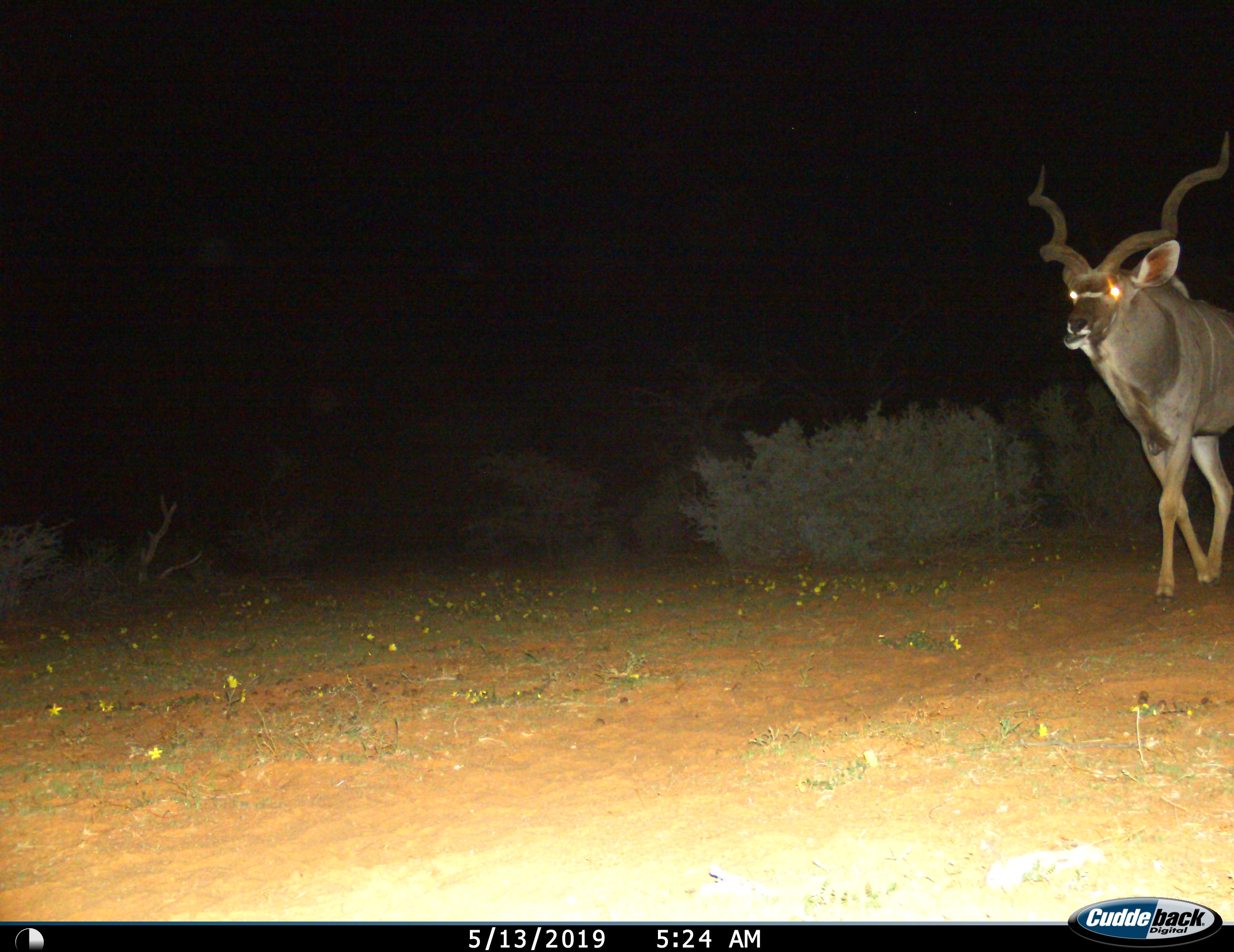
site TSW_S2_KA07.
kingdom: Animalia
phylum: Chordata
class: Mammalia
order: Artiodactyla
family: Bovidae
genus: Tragelaphus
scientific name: Tragelaphus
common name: kudu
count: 1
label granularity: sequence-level